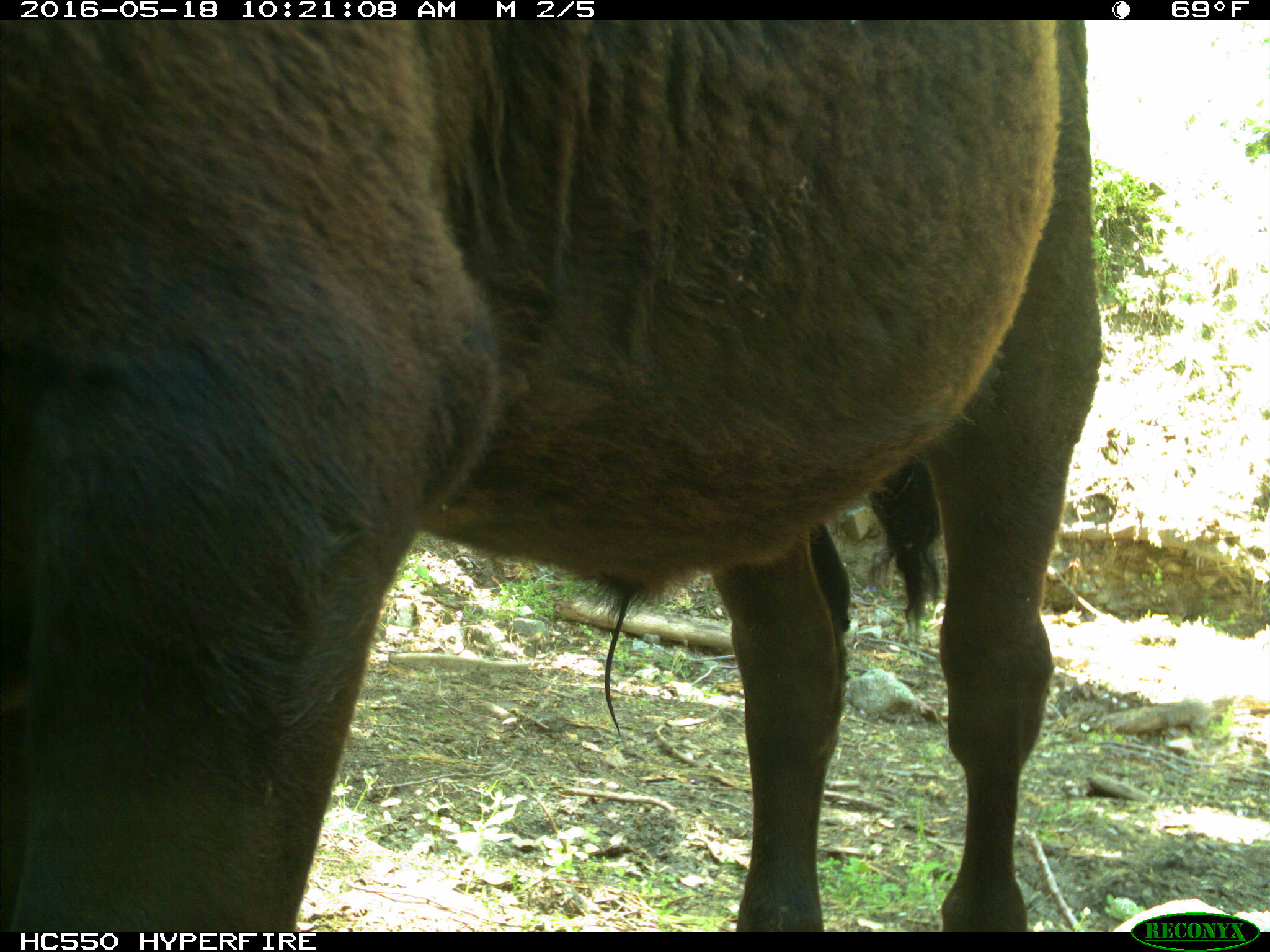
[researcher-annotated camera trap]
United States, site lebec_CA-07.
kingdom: Animalia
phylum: Chordata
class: Mammalia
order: Artiodactyla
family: Bovidae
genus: Bos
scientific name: Bos taurus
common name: domestic cow